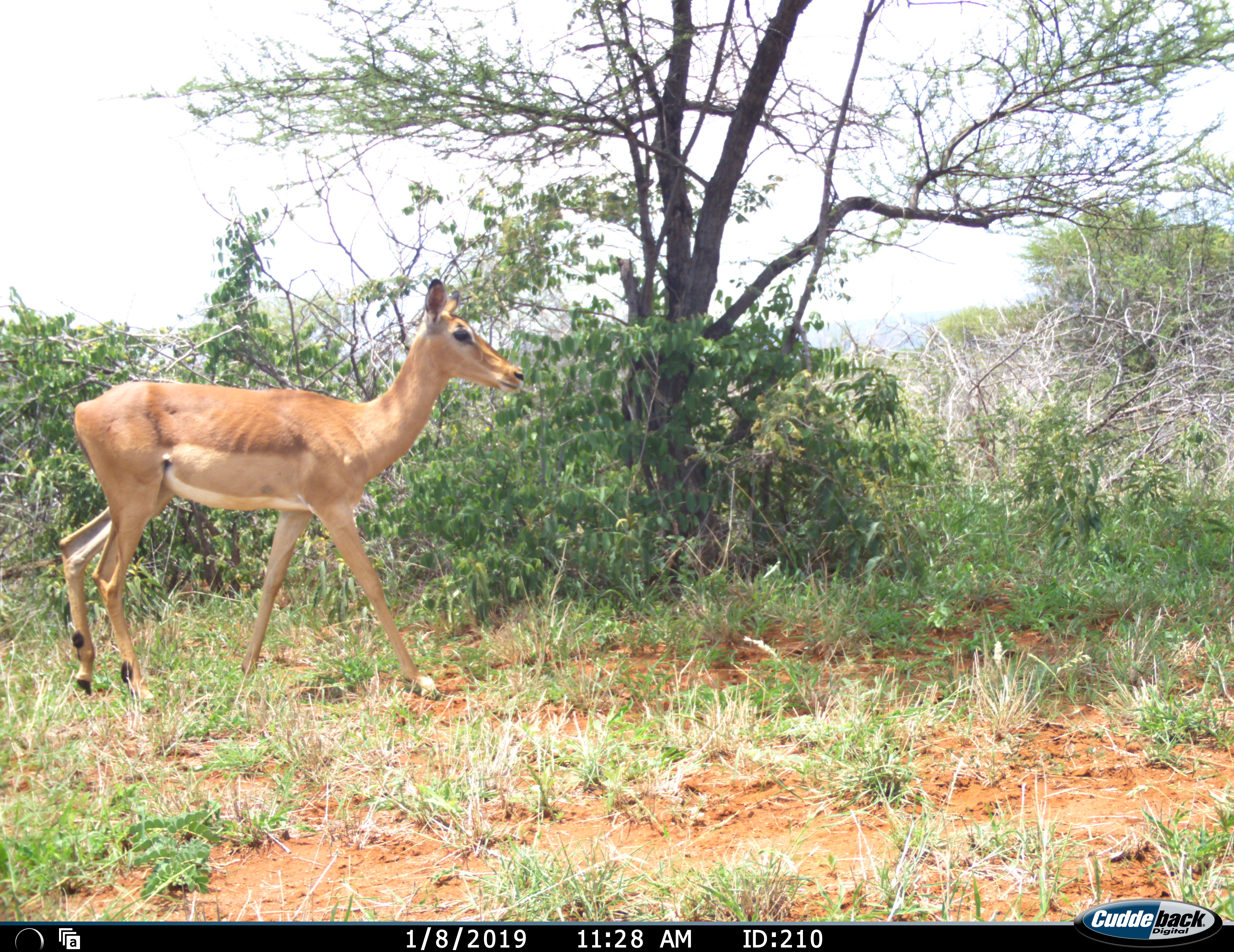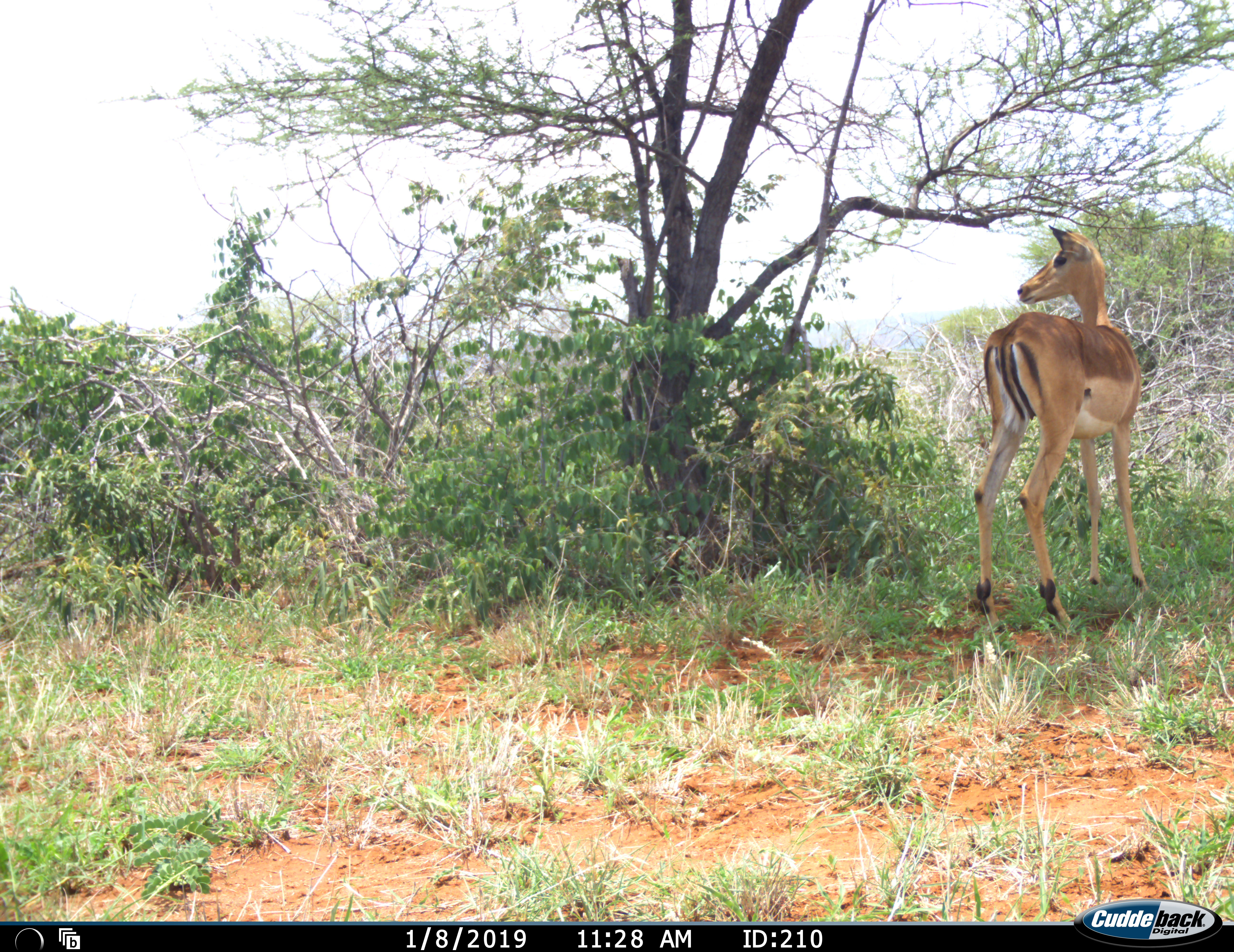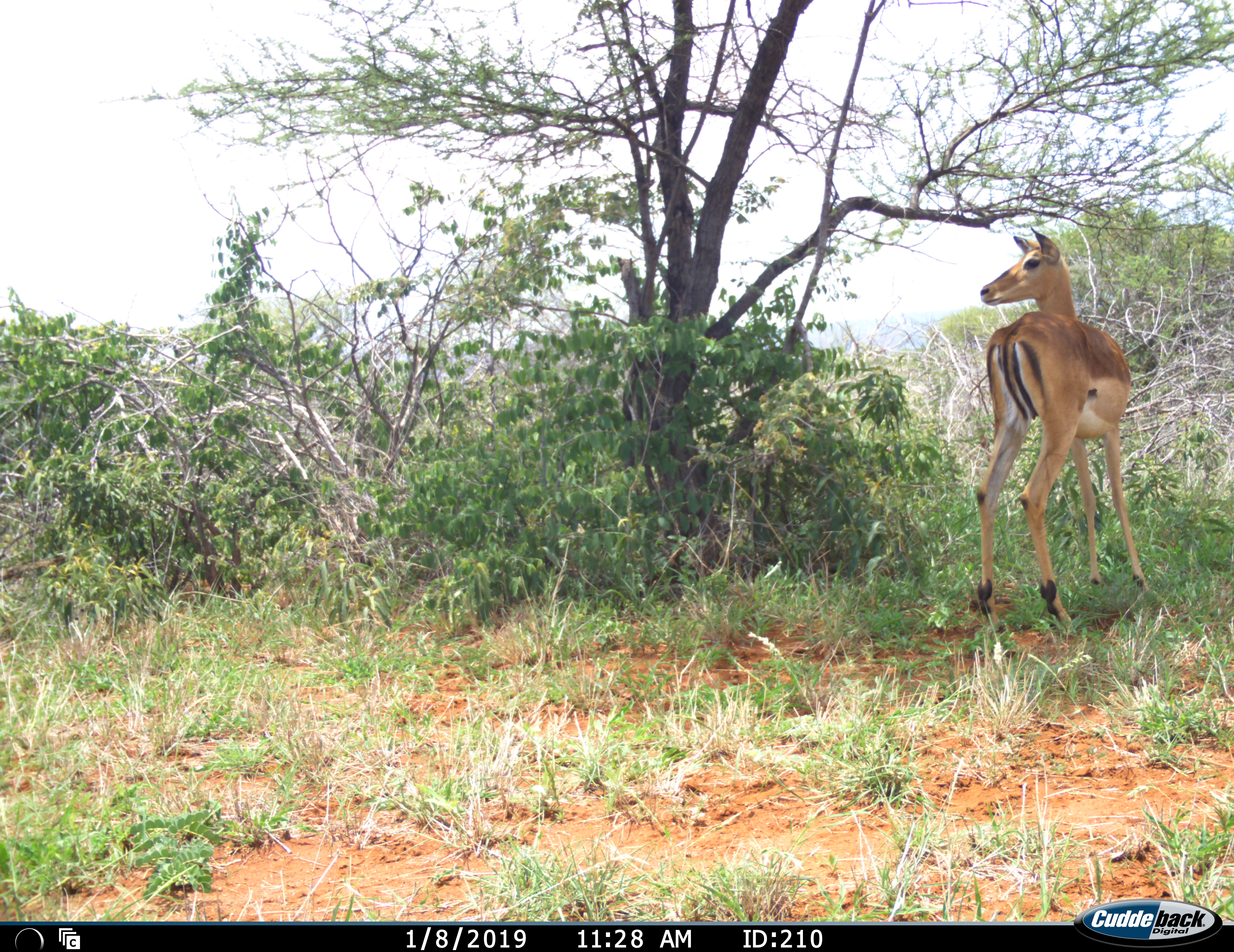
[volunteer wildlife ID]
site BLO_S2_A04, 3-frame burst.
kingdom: Animalia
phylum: Chordata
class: Mammalia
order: Artiodactyla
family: Bovidae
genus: Aepyceros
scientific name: Aepyceros melampus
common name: impala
Impala (Aepyceros melampus), count 1. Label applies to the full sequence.